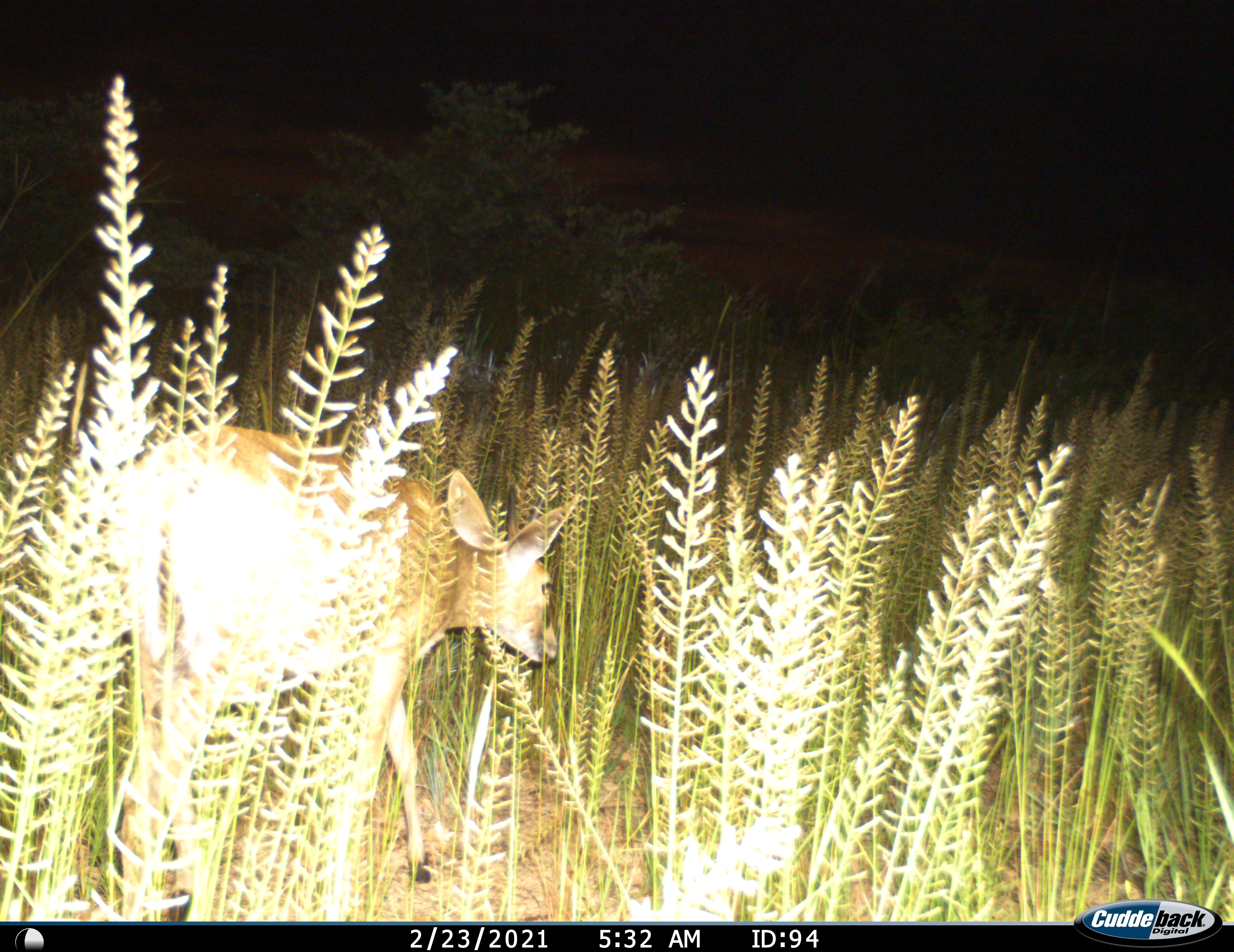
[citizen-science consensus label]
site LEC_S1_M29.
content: unidentified animal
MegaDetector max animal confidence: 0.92